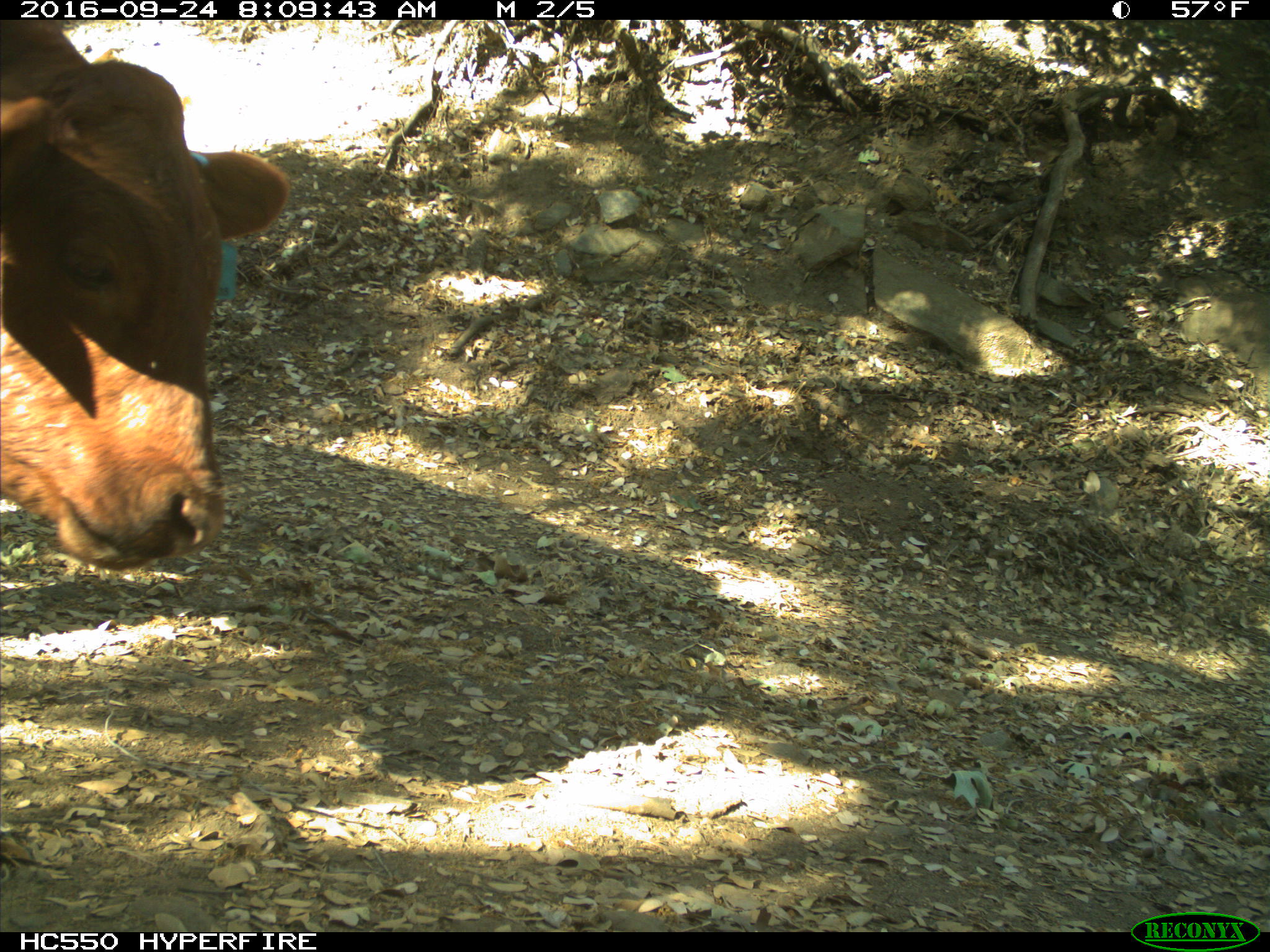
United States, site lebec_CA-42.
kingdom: Animalia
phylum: Chordata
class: Mammalia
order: Artiodactyla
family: Bovidae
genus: Bos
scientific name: Bos taurus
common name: domestic cow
Bos taurus (domestic cow).